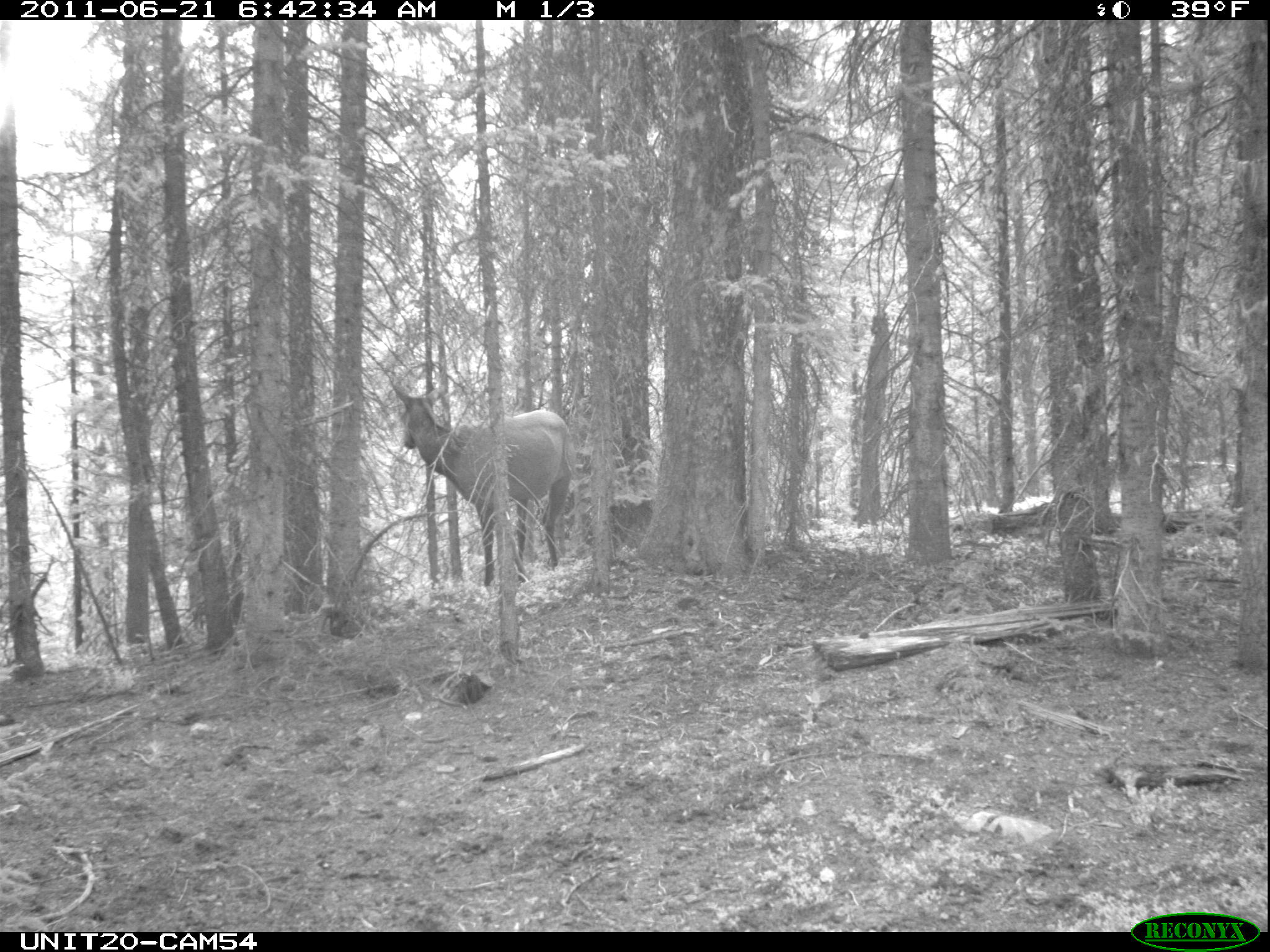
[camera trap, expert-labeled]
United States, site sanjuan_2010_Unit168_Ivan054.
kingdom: Animalia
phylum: Chordata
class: Mammalia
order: Artiodactyla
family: Cervidae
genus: Cervus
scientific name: Cervus elaphus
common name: red deer